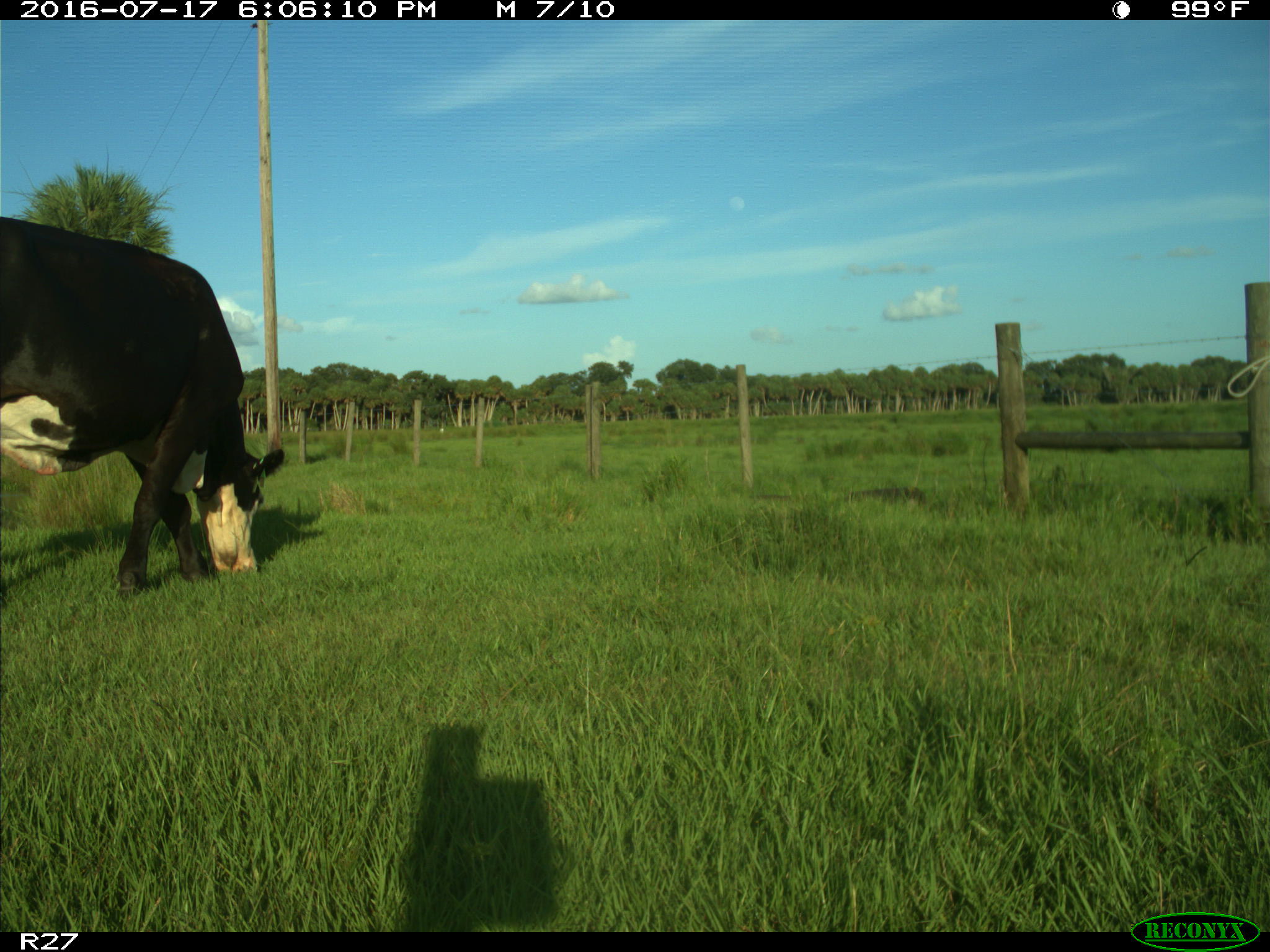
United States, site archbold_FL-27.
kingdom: Animalia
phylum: Chordata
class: Mammalia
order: Artiodactyla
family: Bovidae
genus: Bos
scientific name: Bos taurus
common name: domestic cow